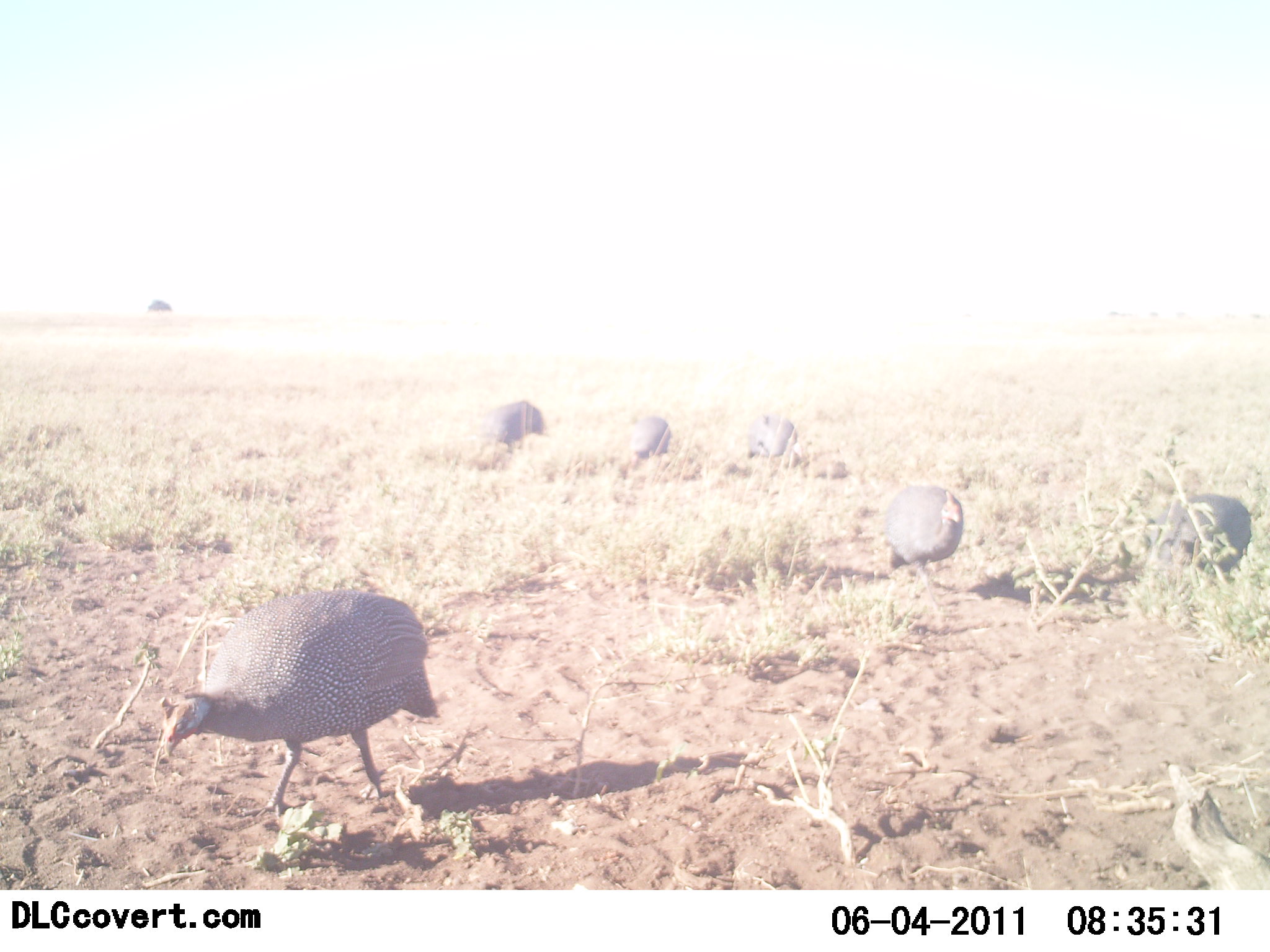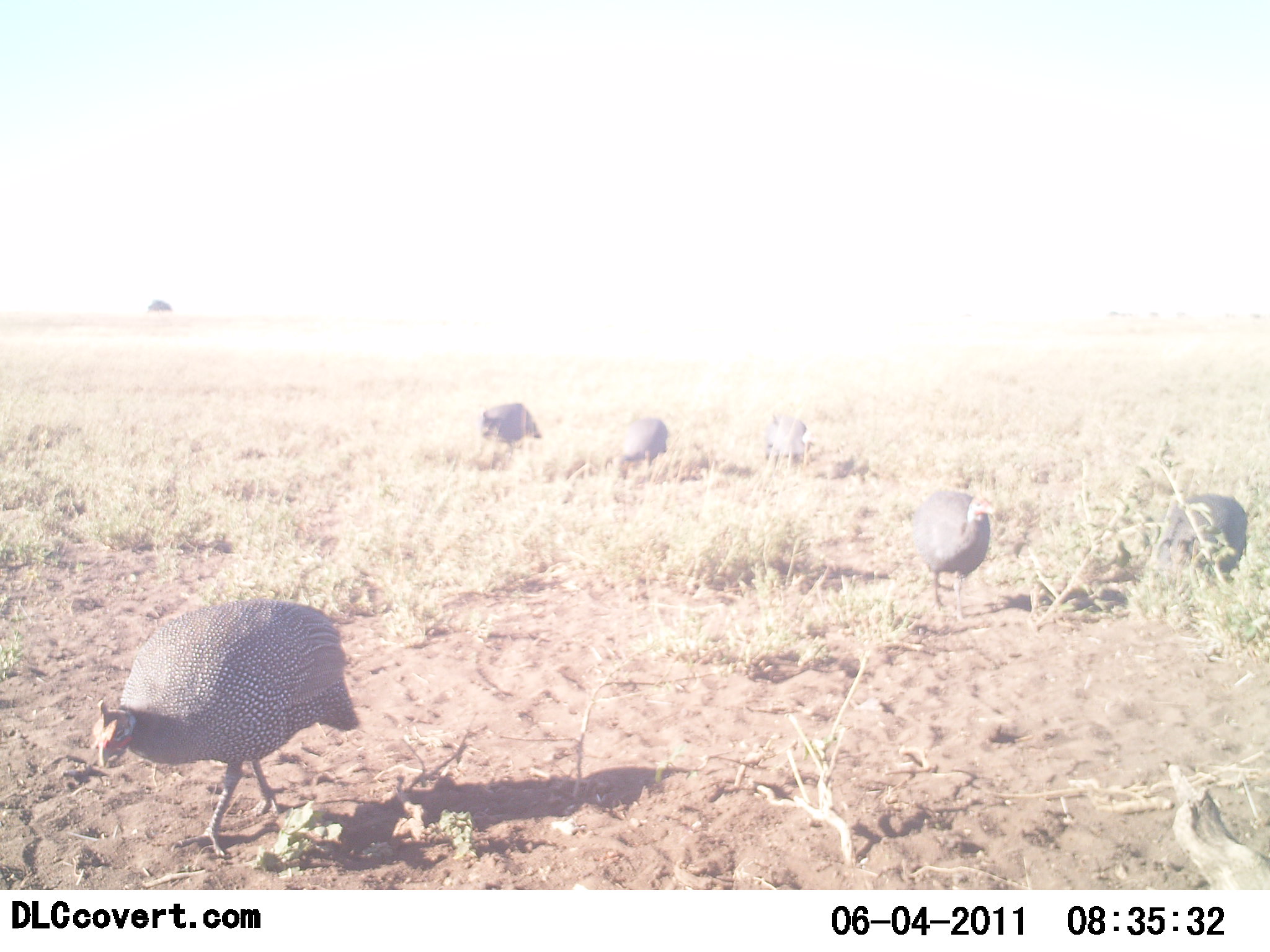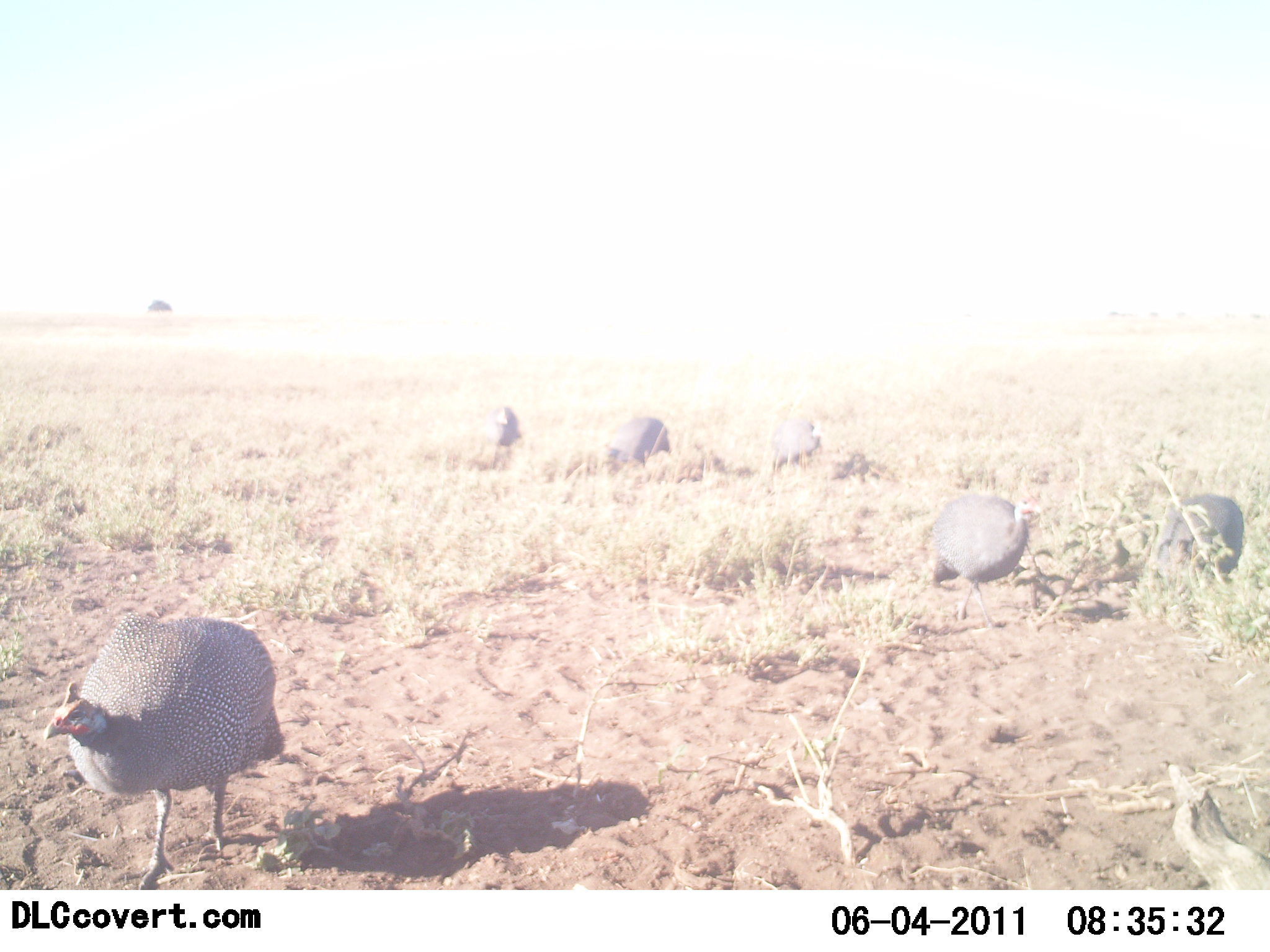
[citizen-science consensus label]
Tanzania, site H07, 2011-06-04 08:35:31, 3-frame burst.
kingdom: Animalia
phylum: Chordata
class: Aves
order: Galliformes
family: Numididae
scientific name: Numididae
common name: guinea fowl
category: guineafowl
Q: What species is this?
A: Guineafowl (guinea fowl) (Numididae).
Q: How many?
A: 6.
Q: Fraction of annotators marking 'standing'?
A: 27%.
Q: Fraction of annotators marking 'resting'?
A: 0%.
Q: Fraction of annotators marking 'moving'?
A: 82%.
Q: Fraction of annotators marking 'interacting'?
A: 9%.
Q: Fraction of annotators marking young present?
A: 0%.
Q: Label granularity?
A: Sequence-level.